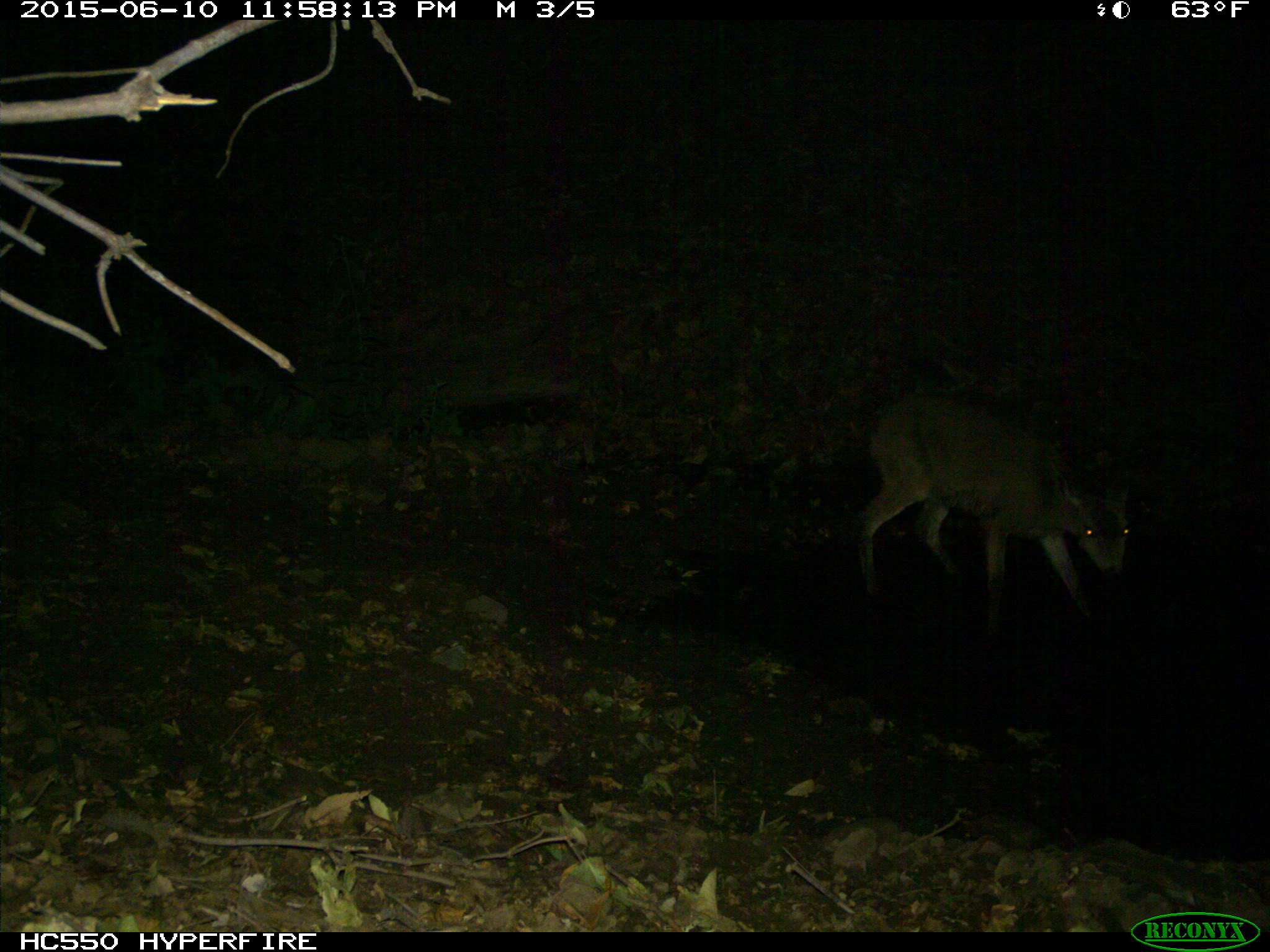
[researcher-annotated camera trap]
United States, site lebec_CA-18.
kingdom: Animalia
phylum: Chordata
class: Mammalia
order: Artiodactyla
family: Cervidae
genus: Odocoileus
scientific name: Odocoileus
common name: deer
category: unidentified deer